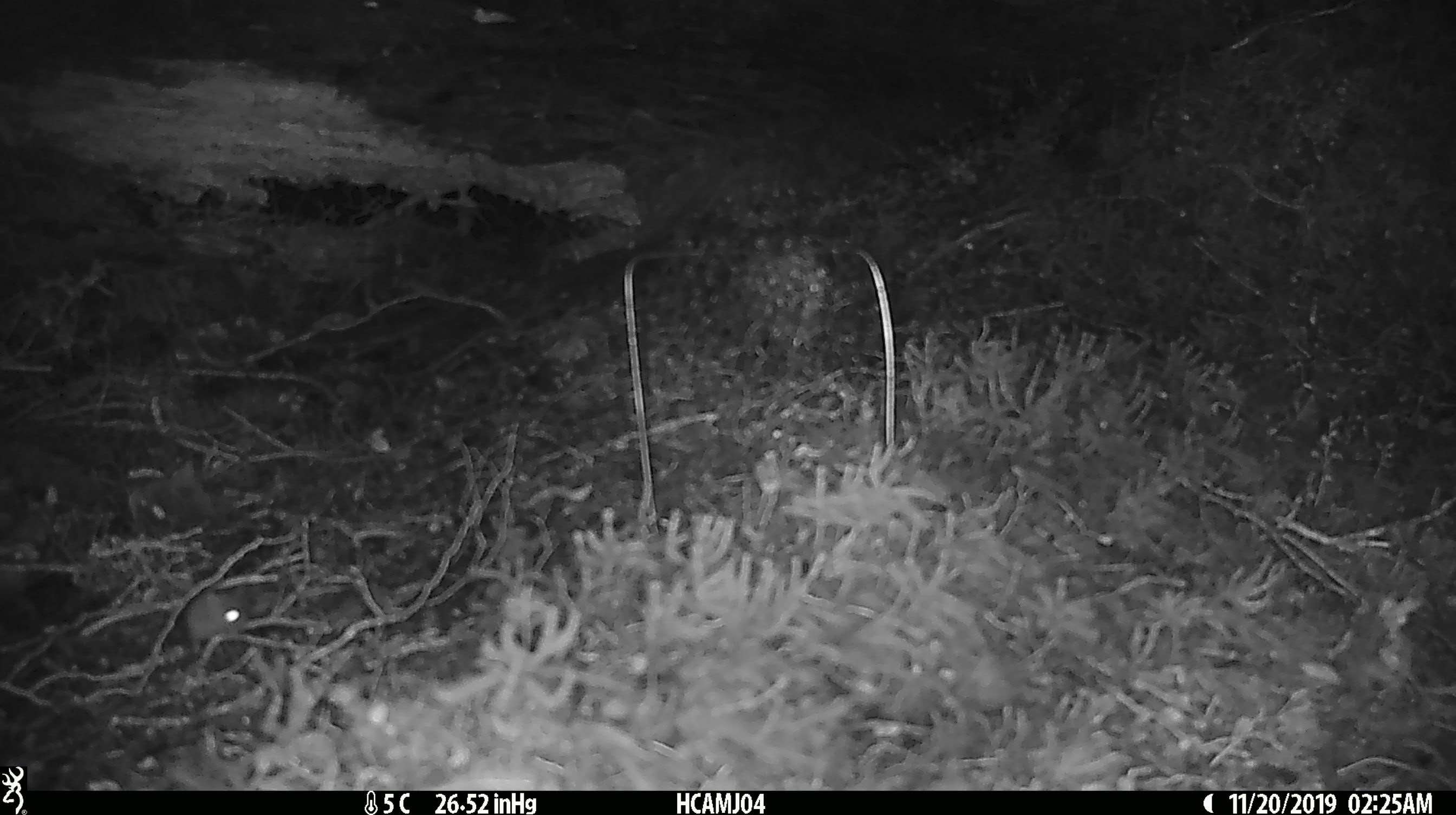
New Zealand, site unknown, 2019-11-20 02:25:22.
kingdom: Animalia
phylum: Chordata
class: Mammalia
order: Rodentia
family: Muridae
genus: Mus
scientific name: Mus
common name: mouse